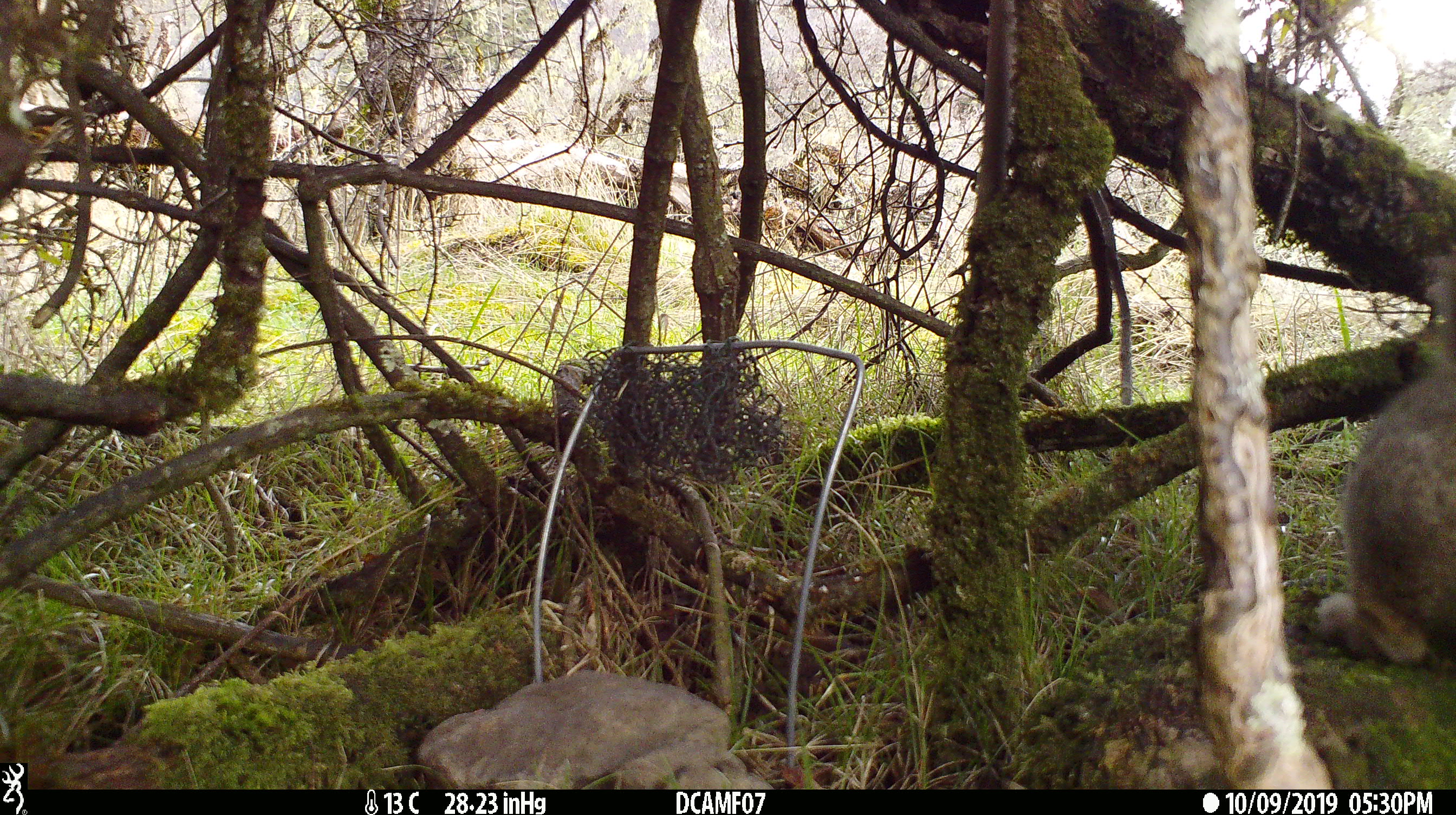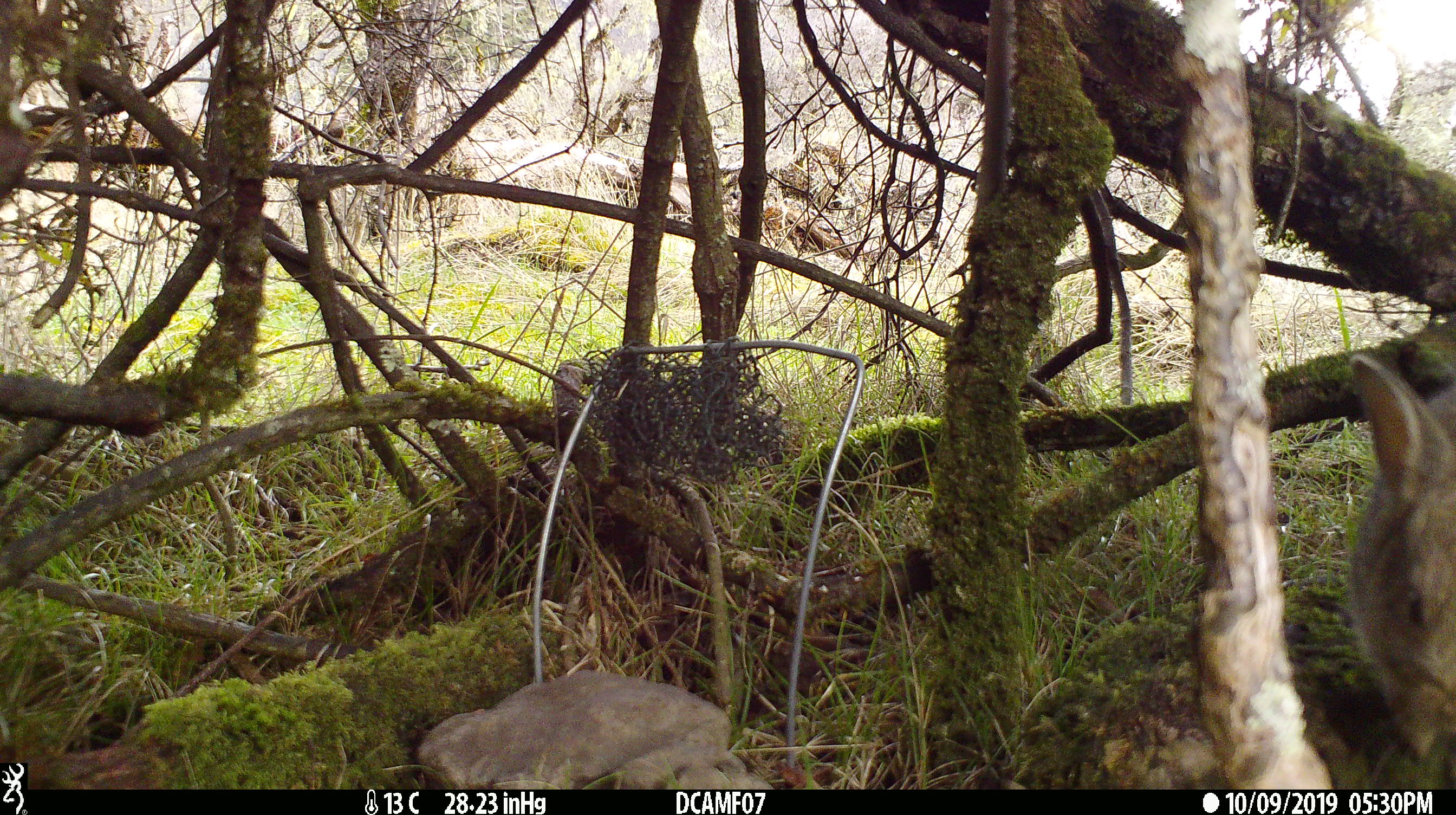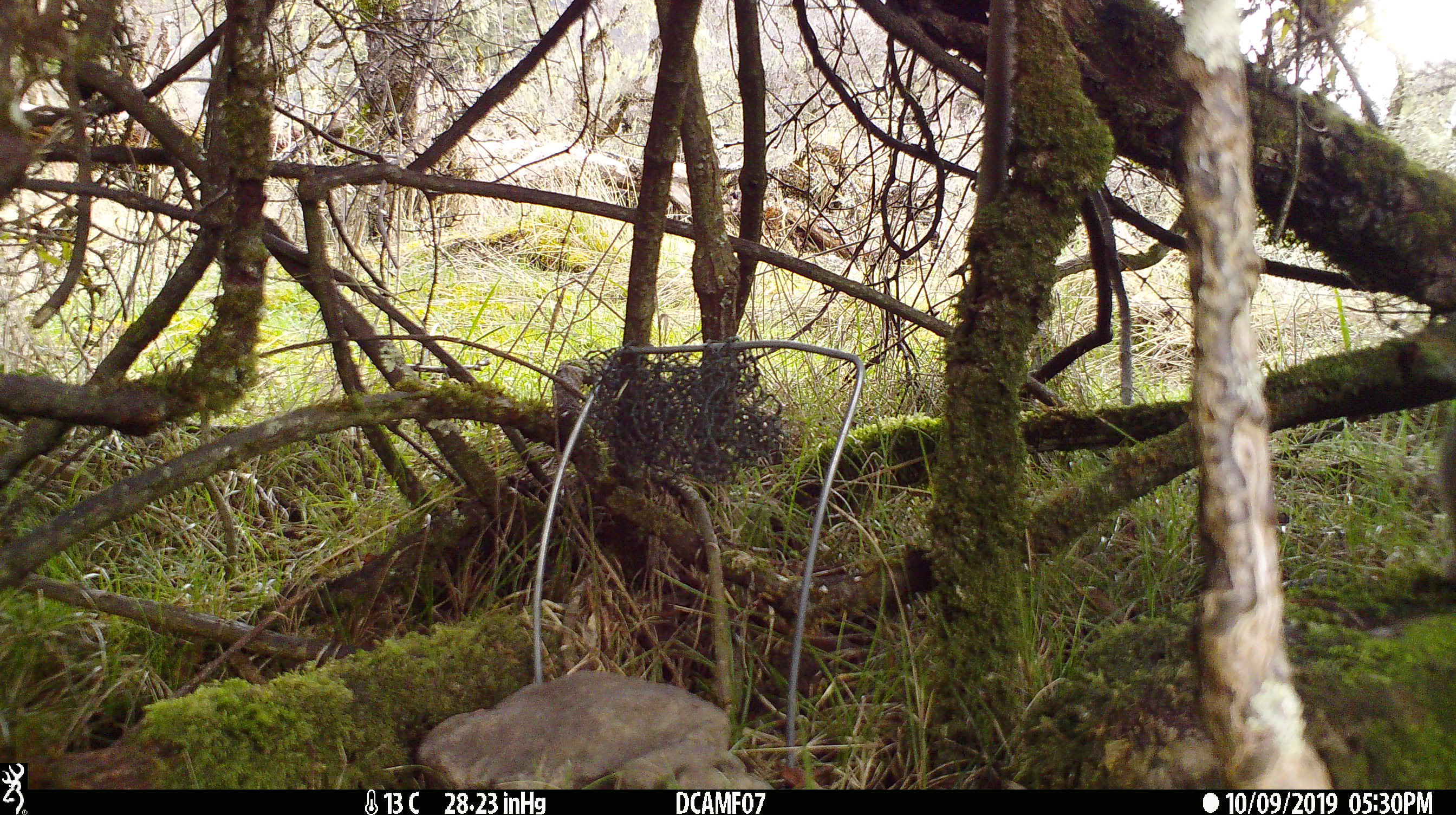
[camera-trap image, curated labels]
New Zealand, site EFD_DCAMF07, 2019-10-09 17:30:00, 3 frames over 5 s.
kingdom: Animalia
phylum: Chordata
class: Mammalia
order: Lagomorpha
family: Leporidae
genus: Oryctolagus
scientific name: Oryctolagus cuniculus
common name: european rabbit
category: rabbit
Rabbit (european rabbit) (Oryctolagus cuniculus).